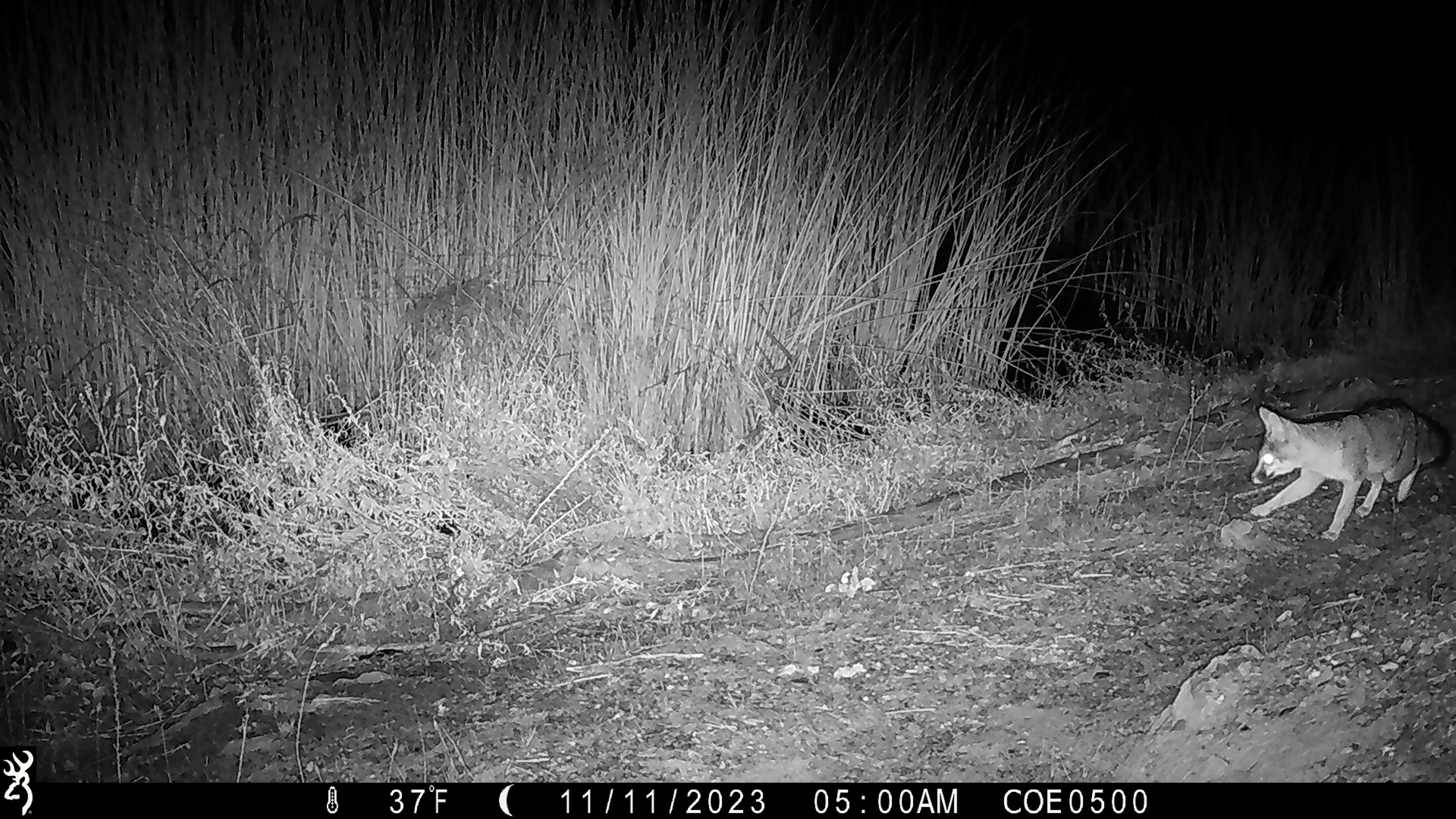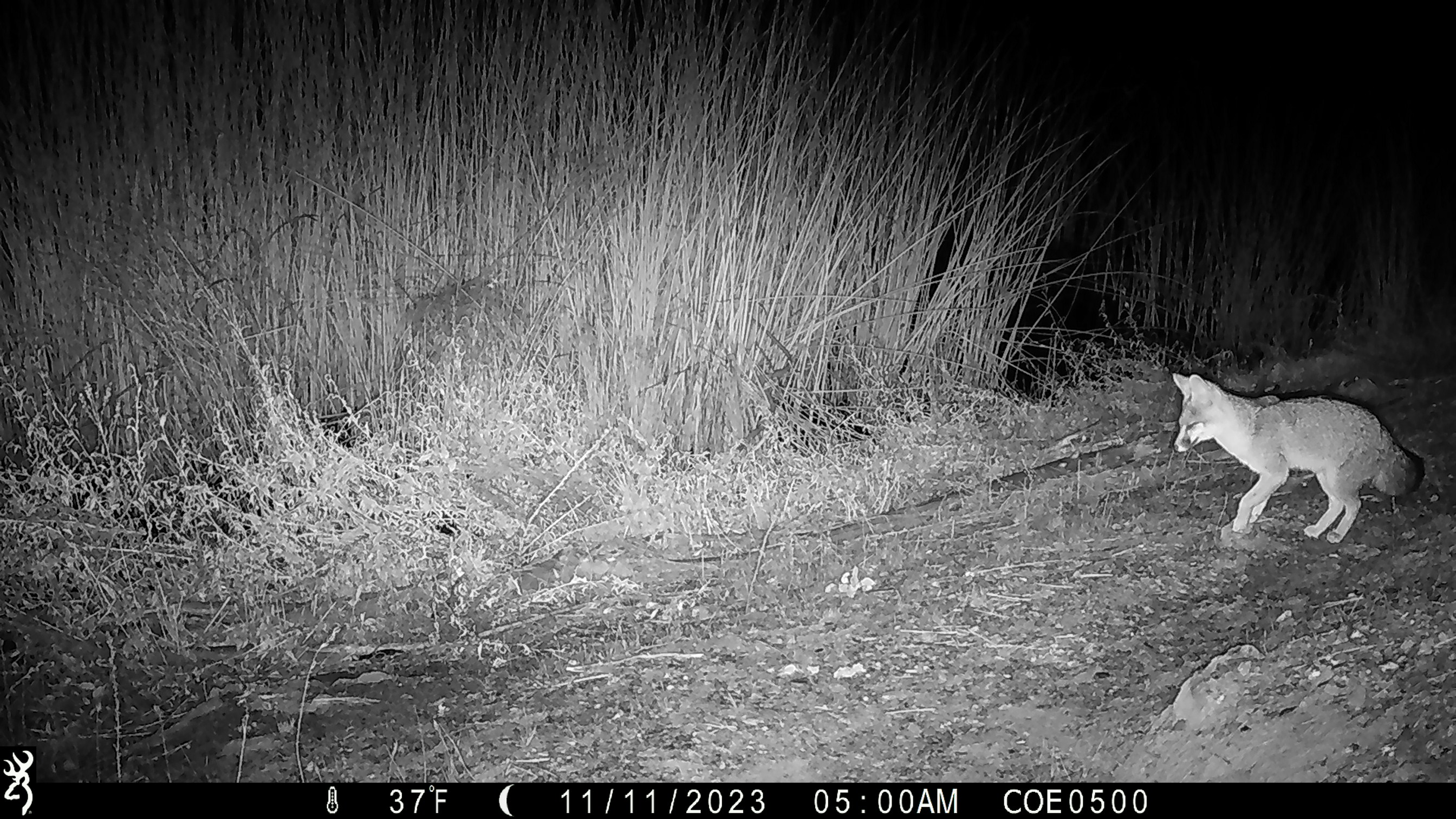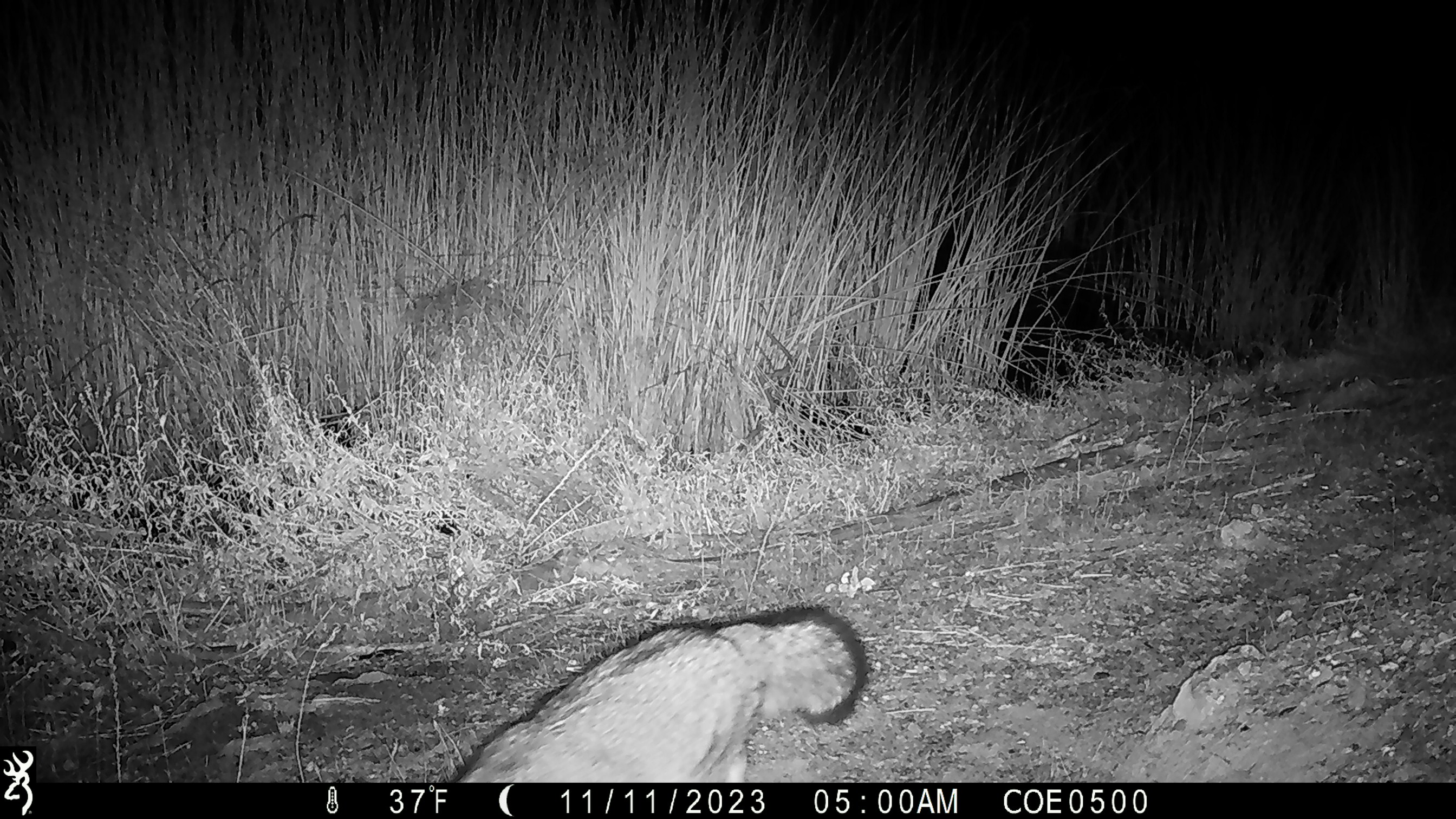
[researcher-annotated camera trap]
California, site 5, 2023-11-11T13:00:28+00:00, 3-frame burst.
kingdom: Animalia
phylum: Chordata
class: Mammalia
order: Carnivora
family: Canidae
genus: Urocyon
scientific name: Urocyon cinereoargenteus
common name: gray fox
Gray fox (Urocyon cinereoargenteus).